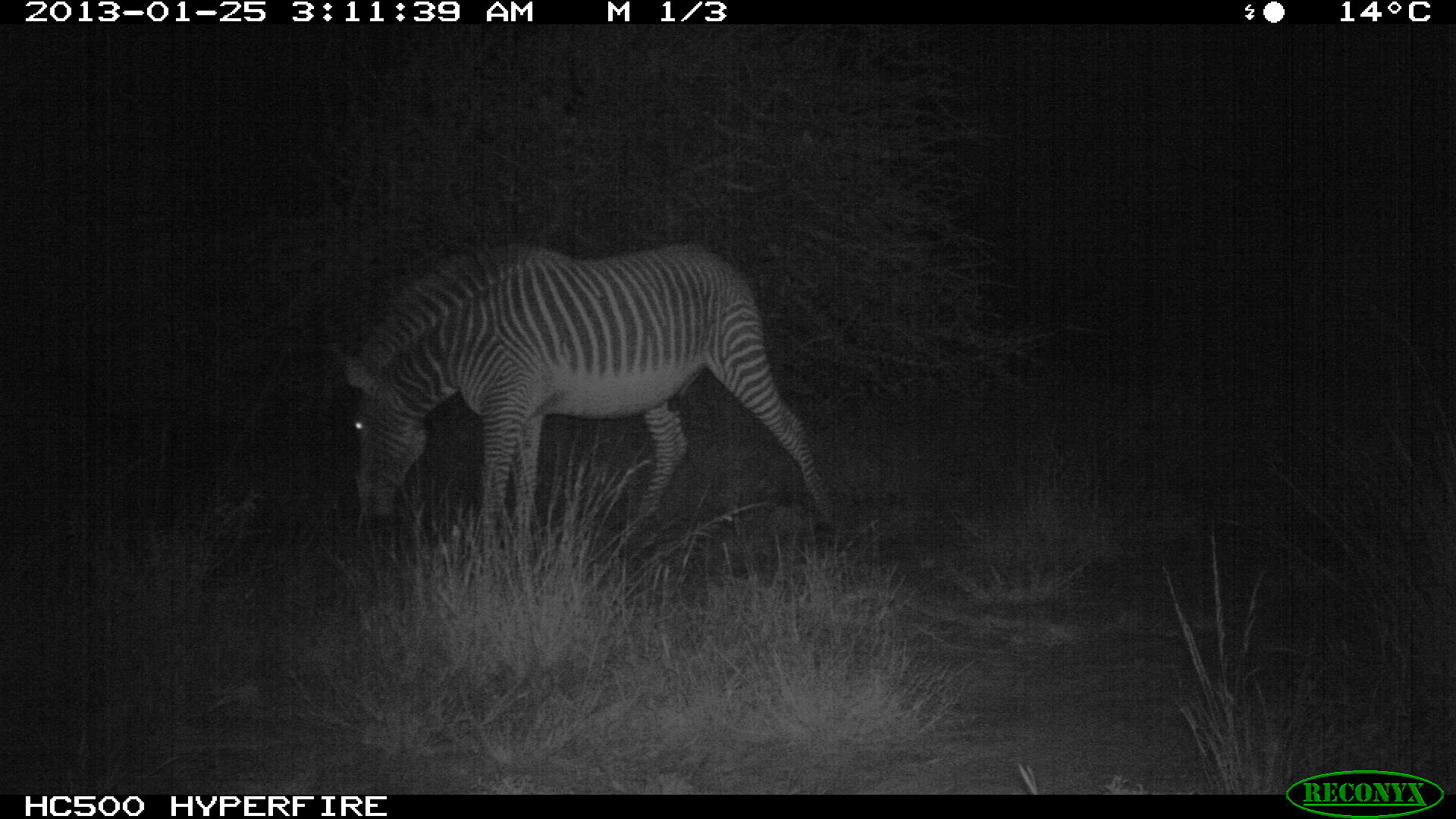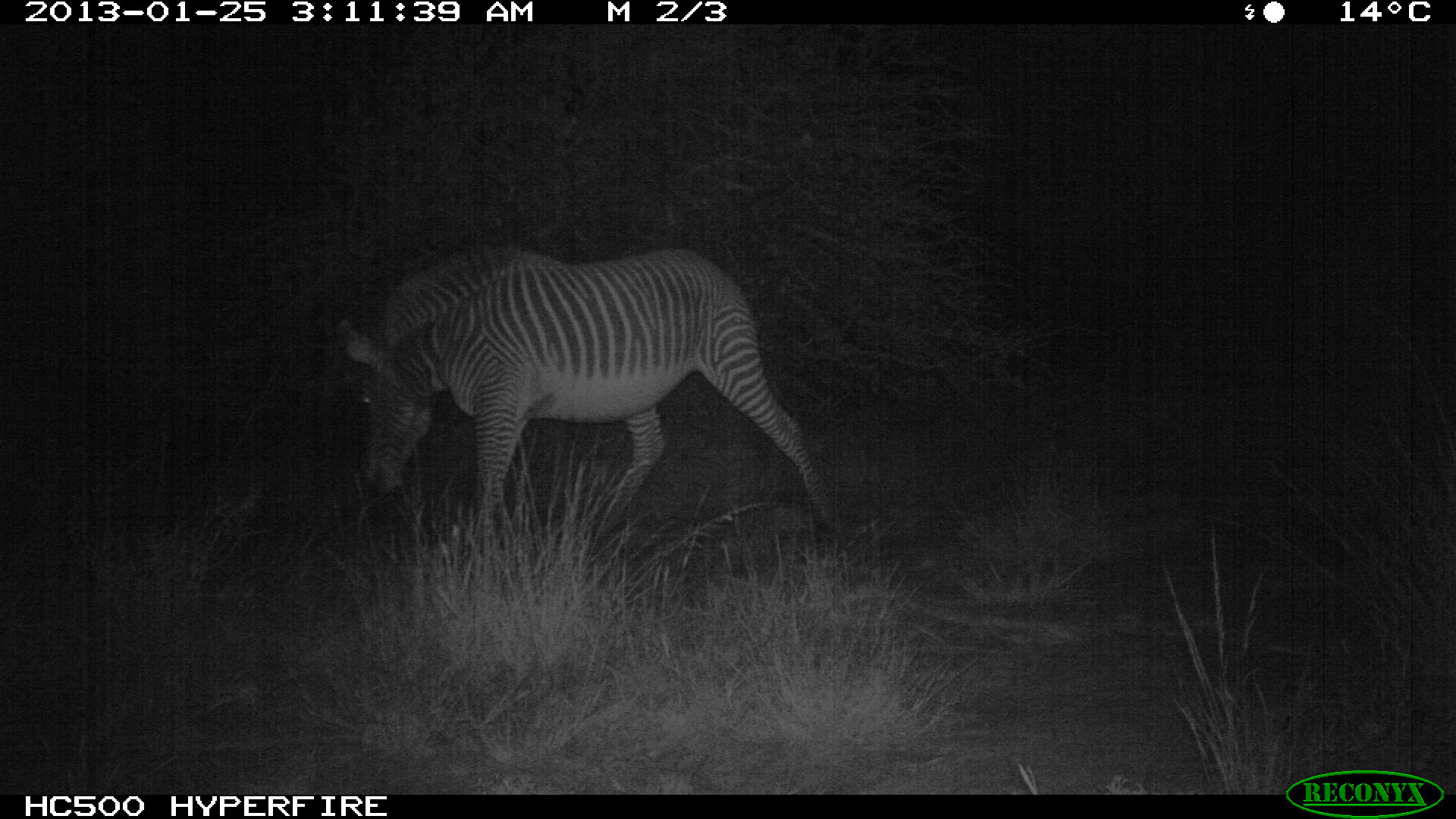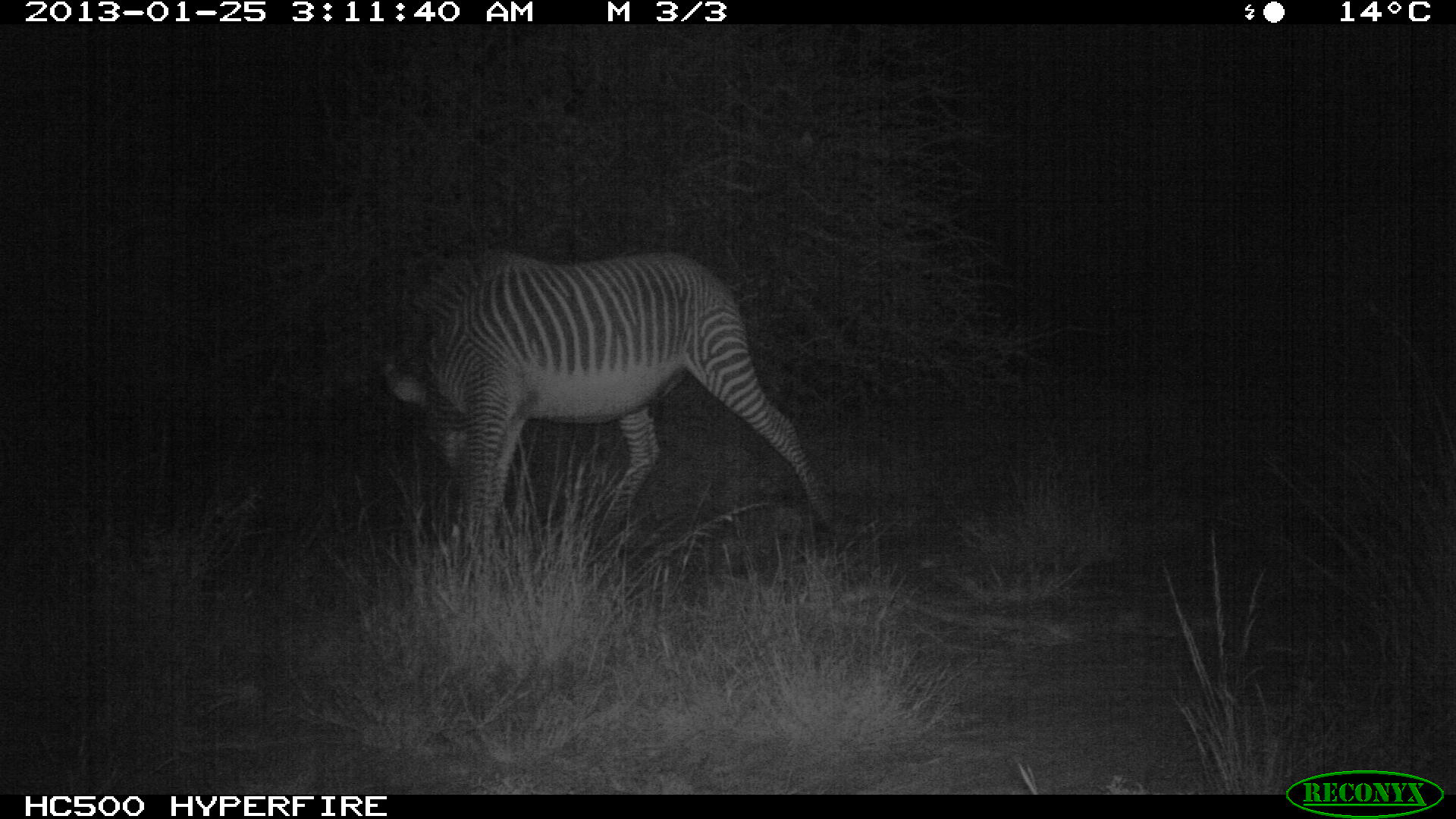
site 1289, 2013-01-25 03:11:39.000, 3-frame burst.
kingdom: Animalia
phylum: Chordata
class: Mammalia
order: Perissodactyla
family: Equidae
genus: Equus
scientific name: Equus grevyi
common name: grévy's zebra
Equus grevyi (grévy's zebra), count 1.